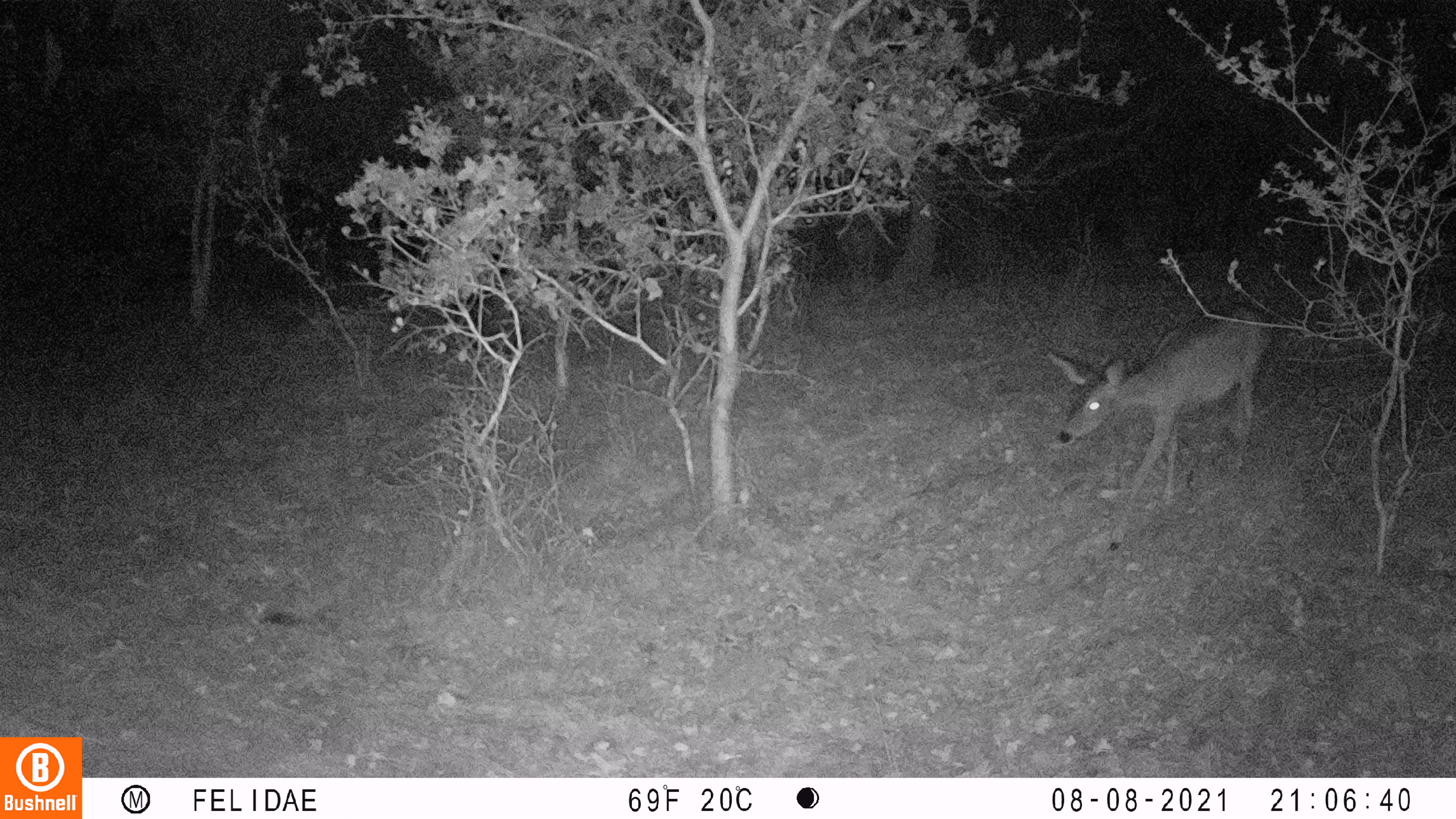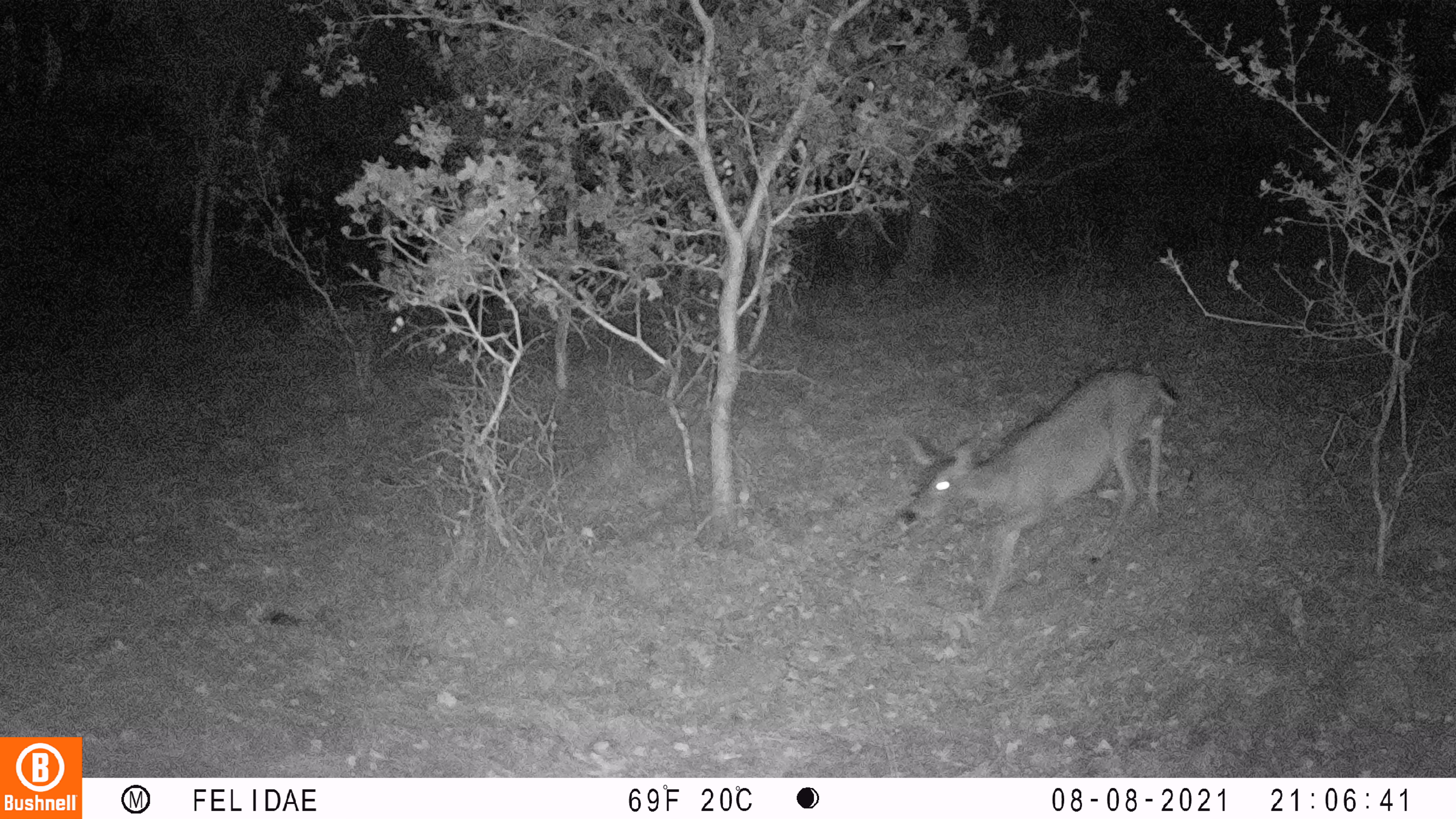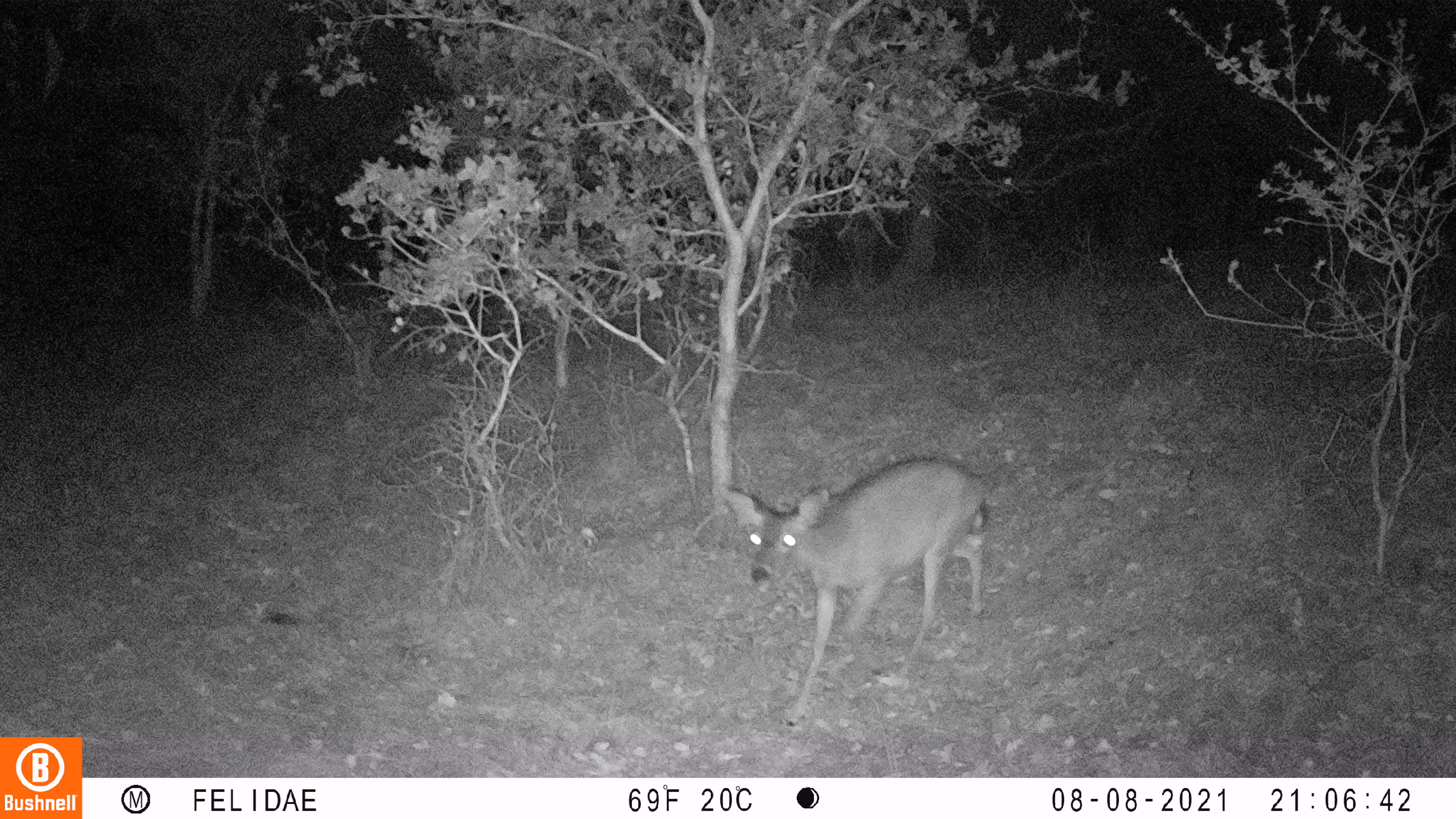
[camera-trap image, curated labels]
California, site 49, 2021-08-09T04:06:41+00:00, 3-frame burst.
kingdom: Animalia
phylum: Chordata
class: Mammalia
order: Artiodactyla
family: Cervidae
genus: Odocoileus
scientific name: Odocoileus hemionus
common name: mule deer